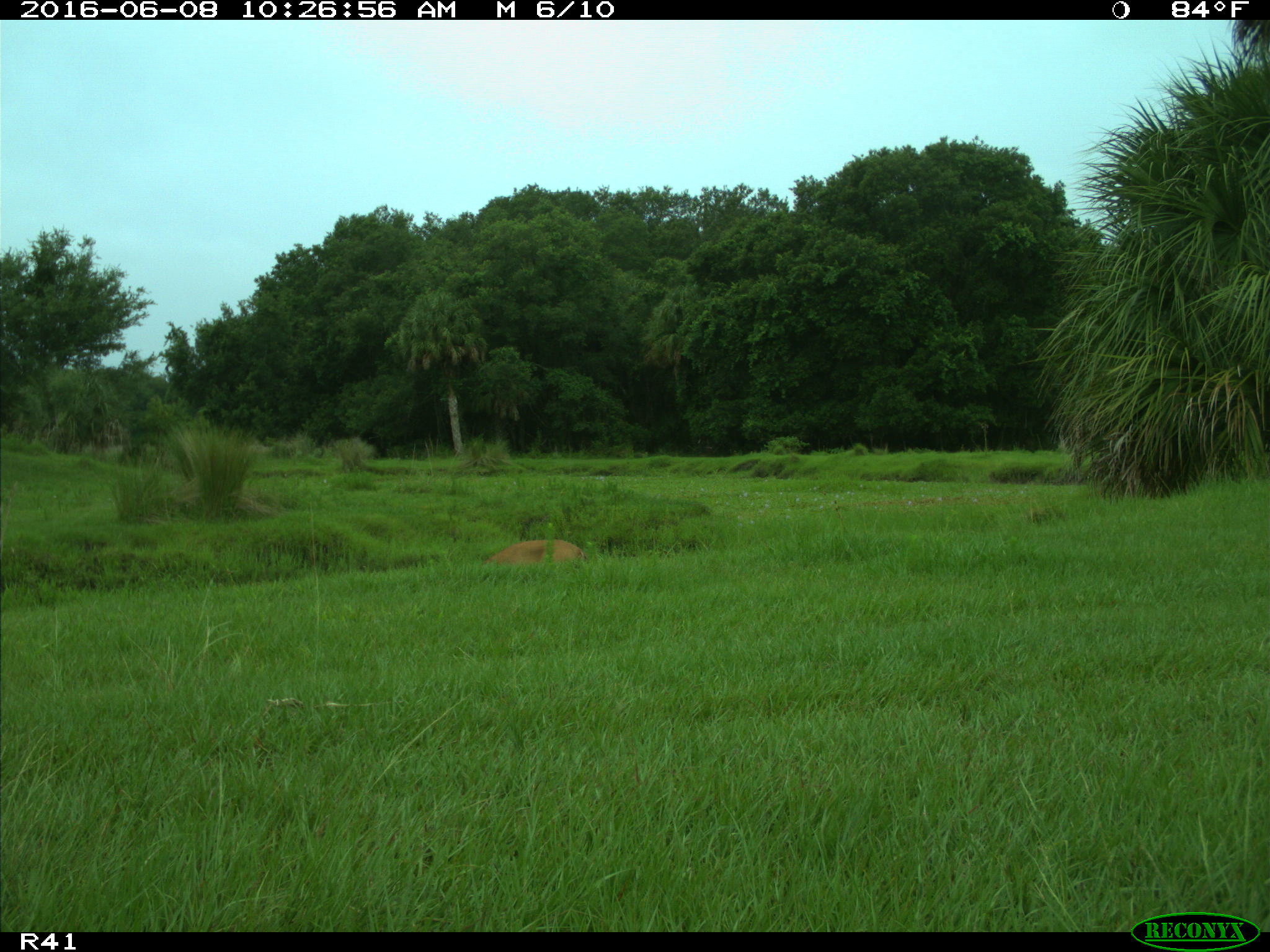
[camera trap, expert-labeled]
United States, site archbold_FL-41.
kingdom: Animalia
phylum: Chordata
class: Mammalia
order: Artiodactyla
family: Cervidae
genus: Odocoileus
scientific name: Odocoileus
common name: deer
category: unidentified deer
Unidentified deer (deer) (Odocoileus).